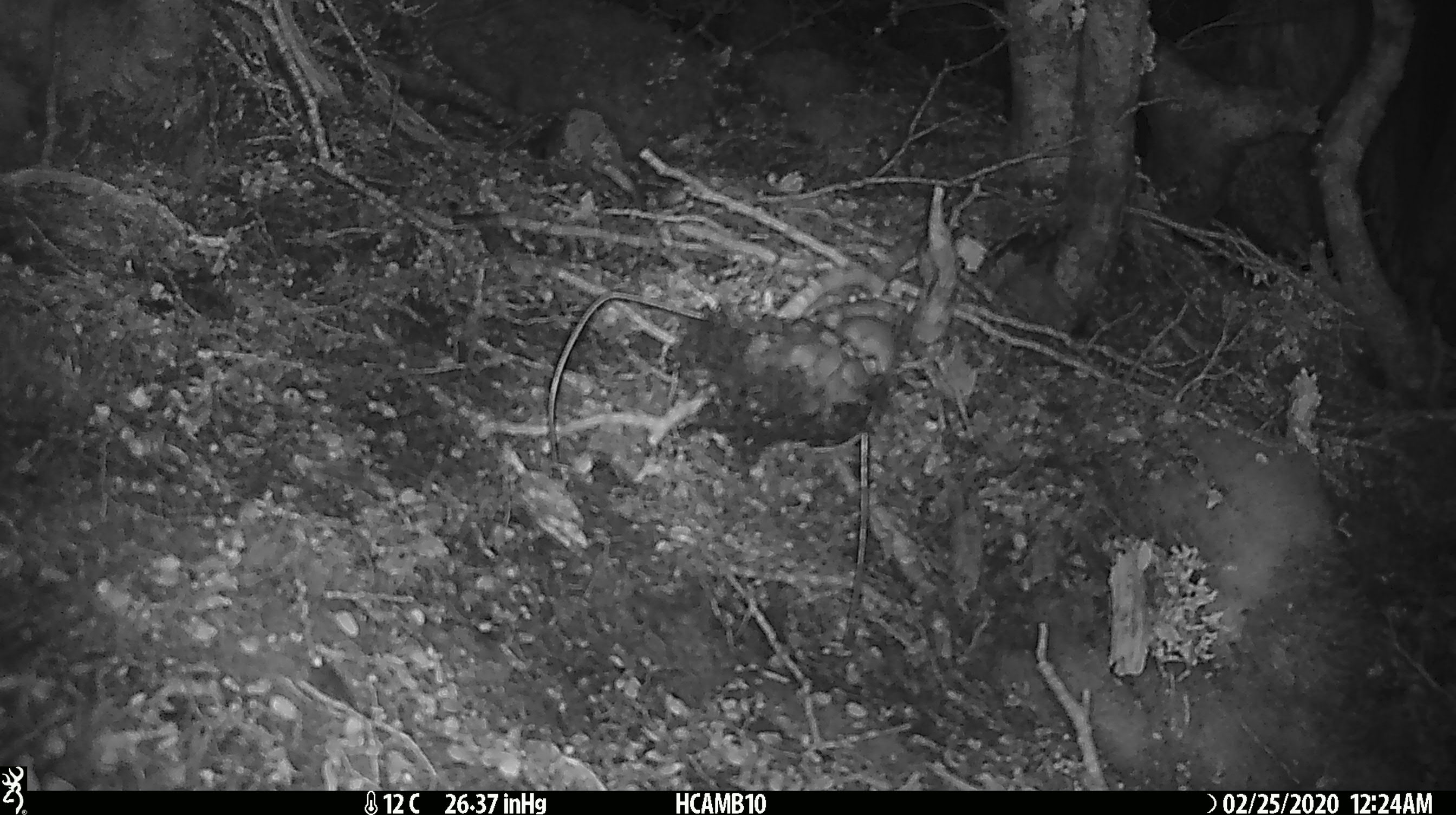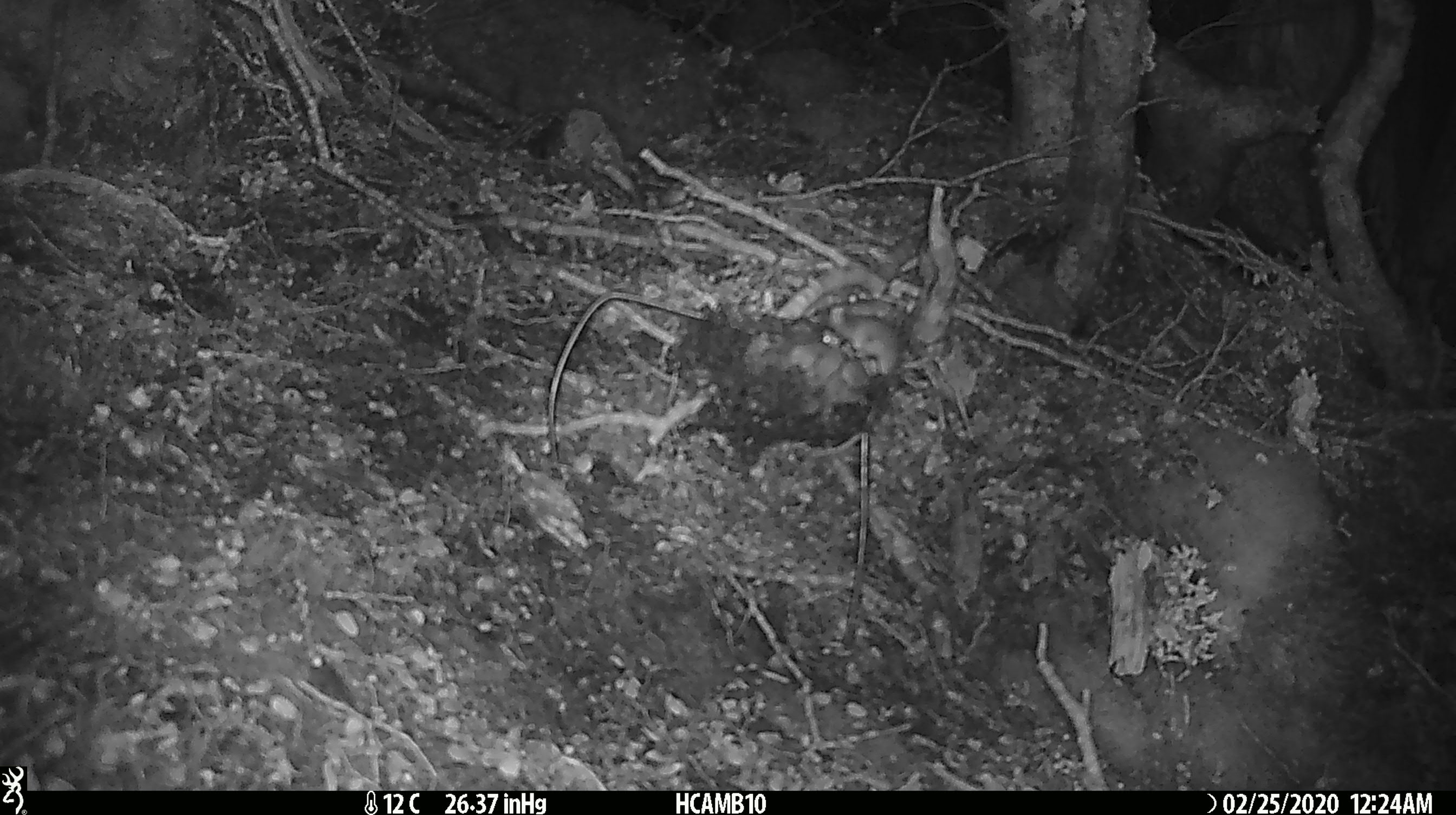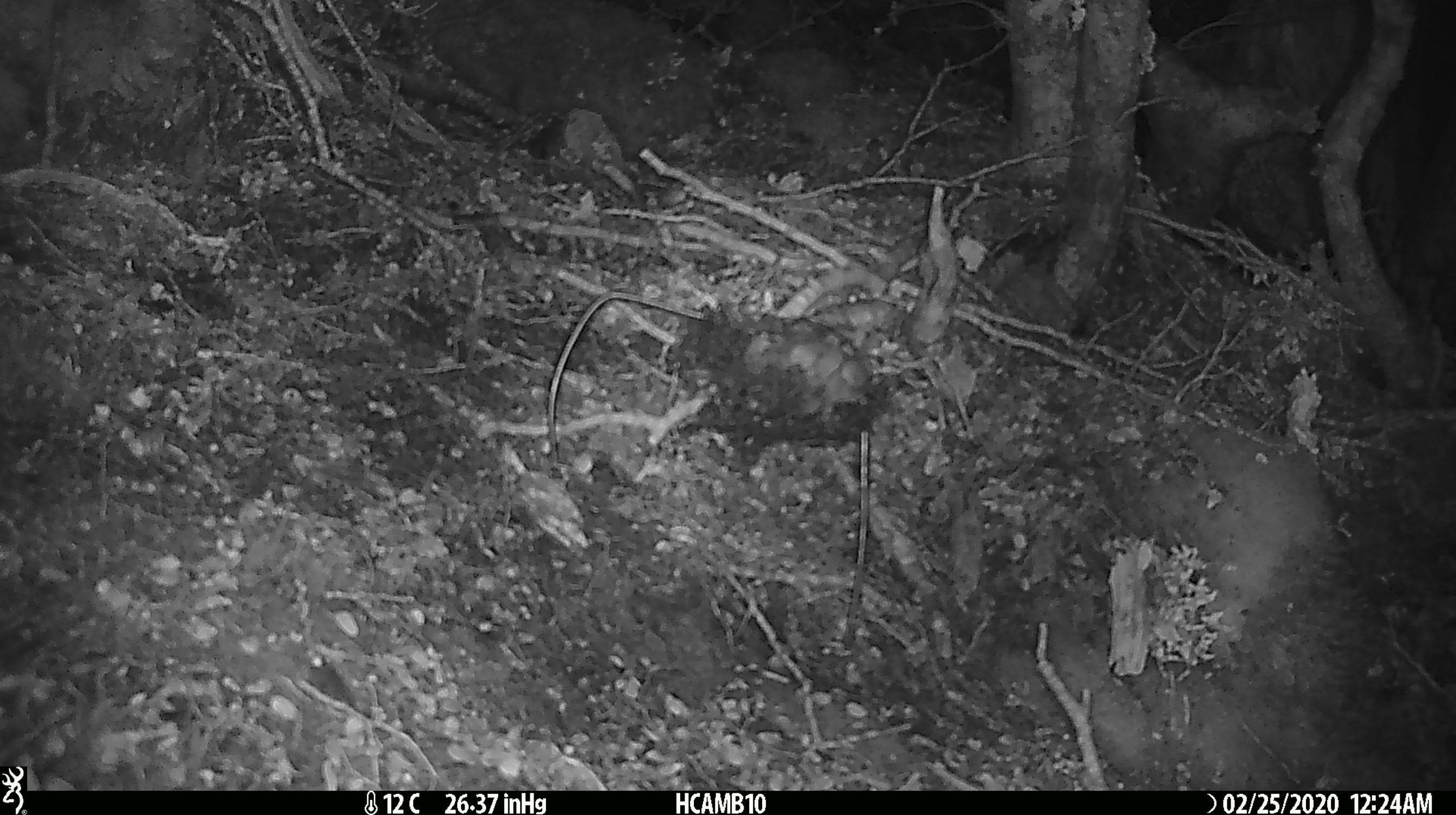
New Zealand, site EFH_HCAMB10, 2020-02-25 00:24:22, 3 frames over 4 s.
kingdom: Animalia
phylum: Chordata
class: Mammalia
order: Rodentia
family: Muridae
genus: Mus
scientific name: Mus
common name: mouse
Mouse (Mus).